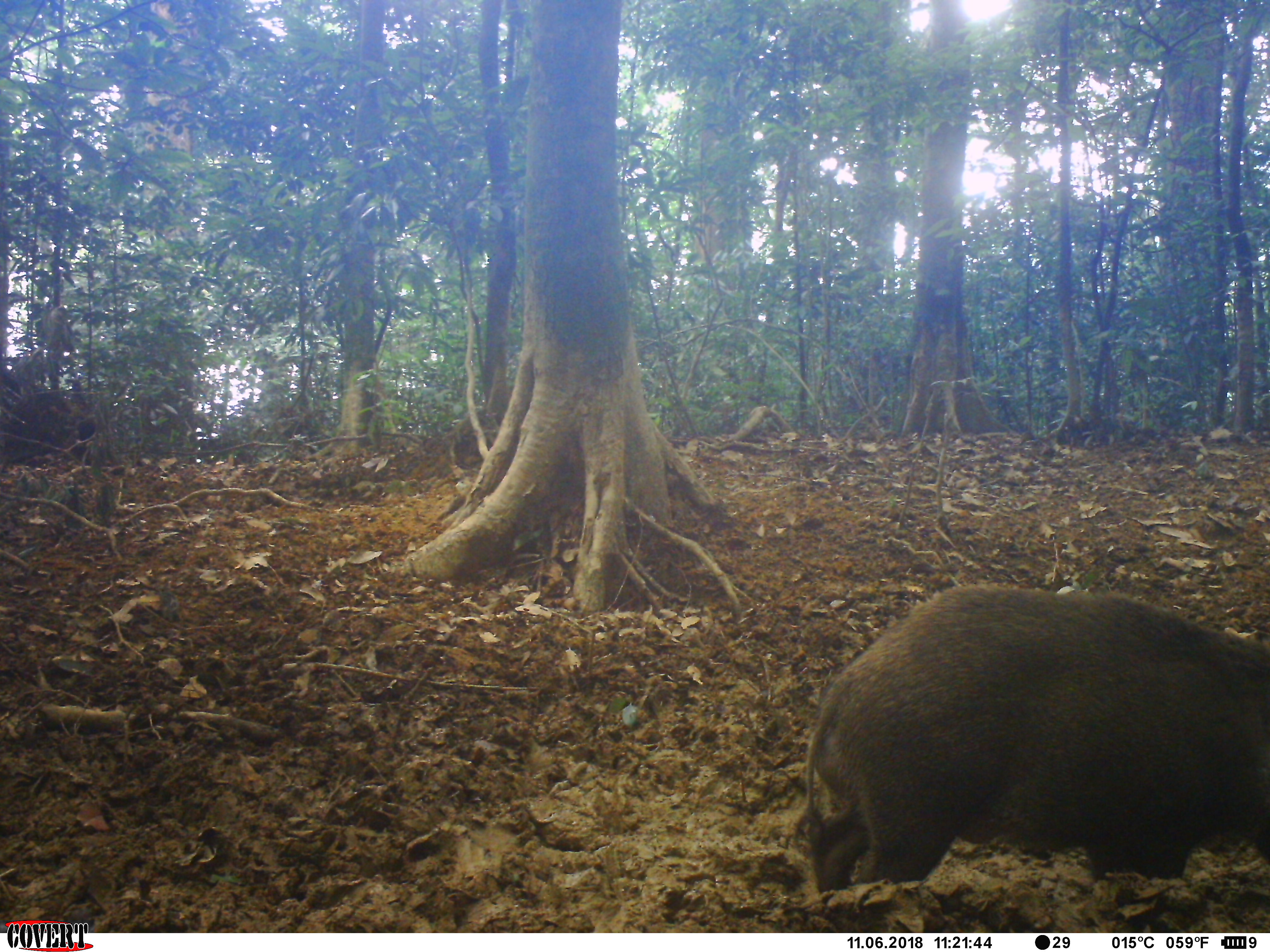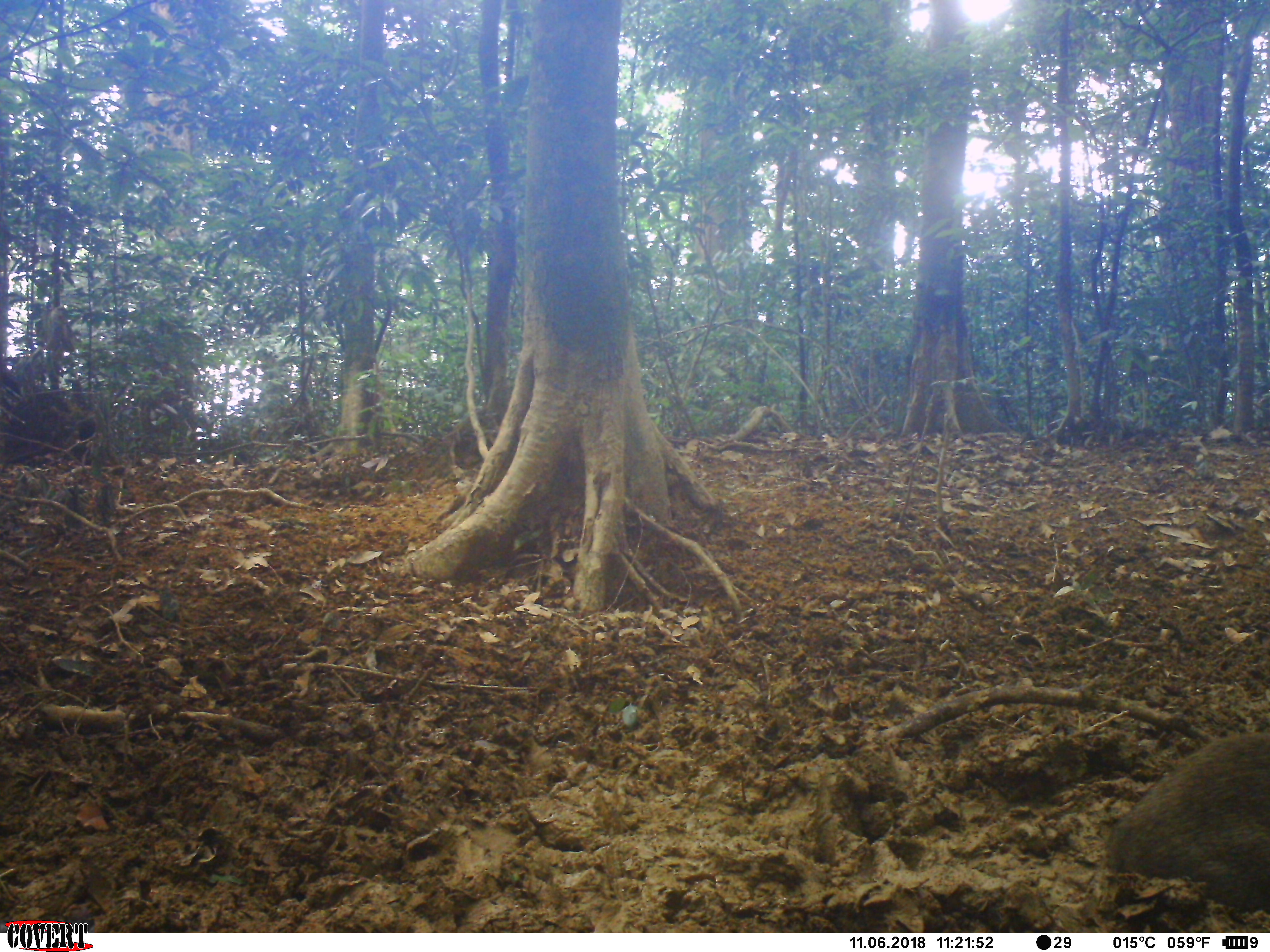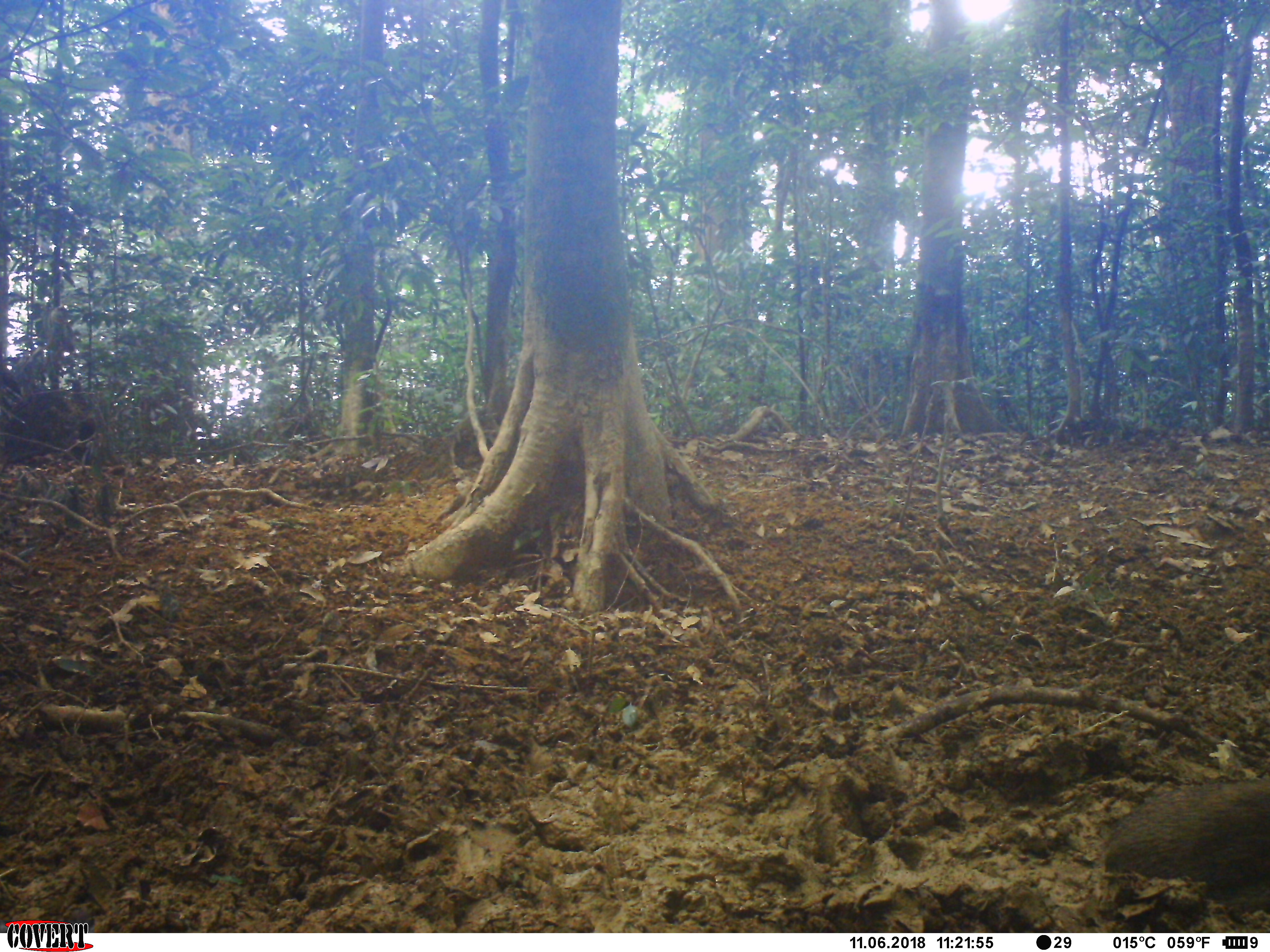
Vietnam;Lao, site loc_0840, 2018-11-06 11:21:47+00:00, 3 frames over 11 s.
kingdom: Animalia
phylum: Chordata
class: Mammalia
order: Artiodactyla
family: Suidae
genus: Sus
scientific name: Sus scrofa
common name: eurasian wild pig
Eurasian wild pig (Sus scrofa). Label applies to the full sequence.